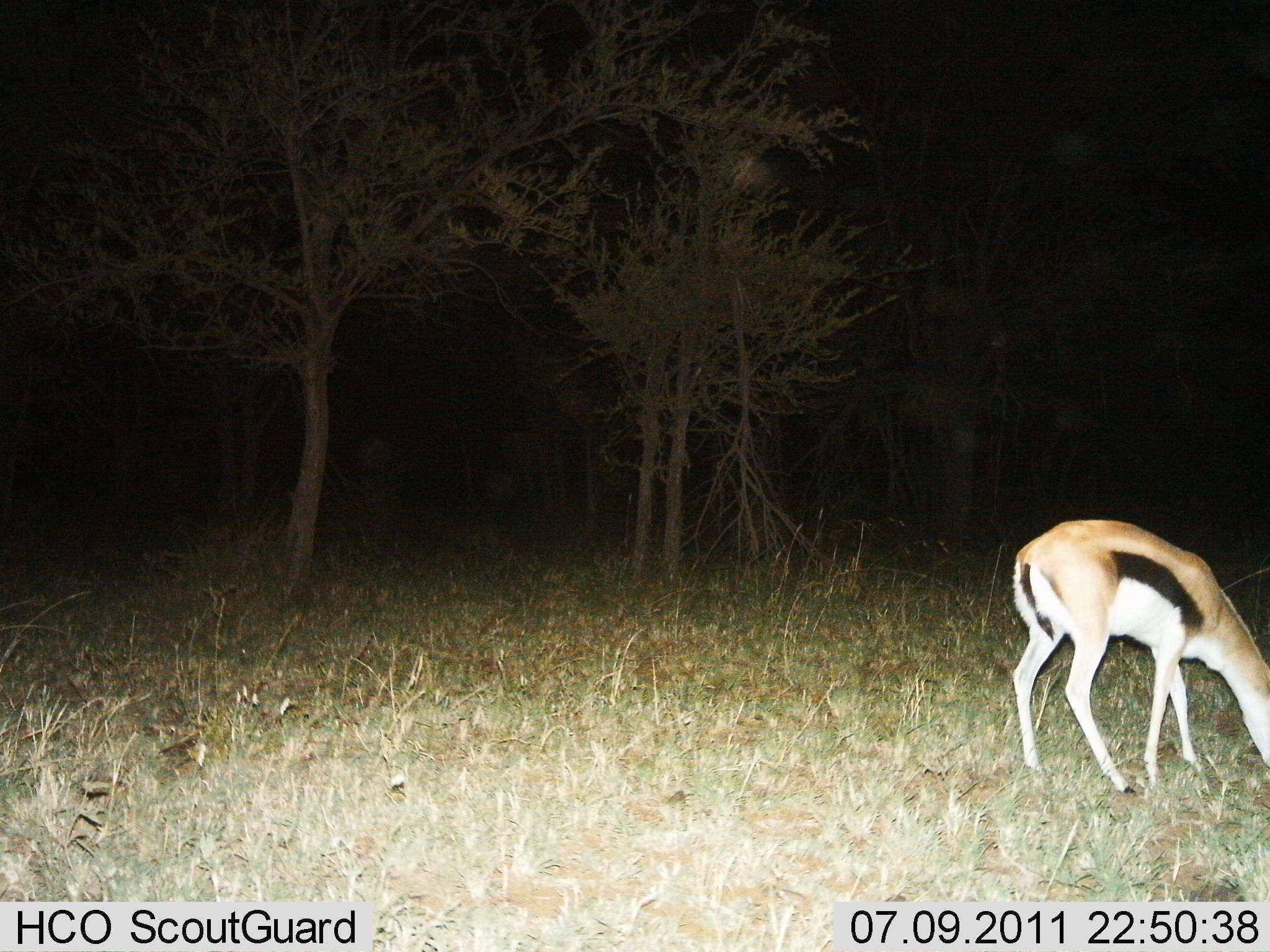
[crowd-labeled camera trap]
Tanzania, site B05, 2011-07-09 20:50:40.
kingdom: Animalia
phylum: Chordata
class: Mammalia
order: Artiodactyla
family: Bovidae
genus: Eudorcas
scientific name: Eudorcas thomsonii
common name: thomson's gazelle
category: gazellethomsons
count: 1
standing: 9%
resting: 0%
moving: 9%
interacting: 0%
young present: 0%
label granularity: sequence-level